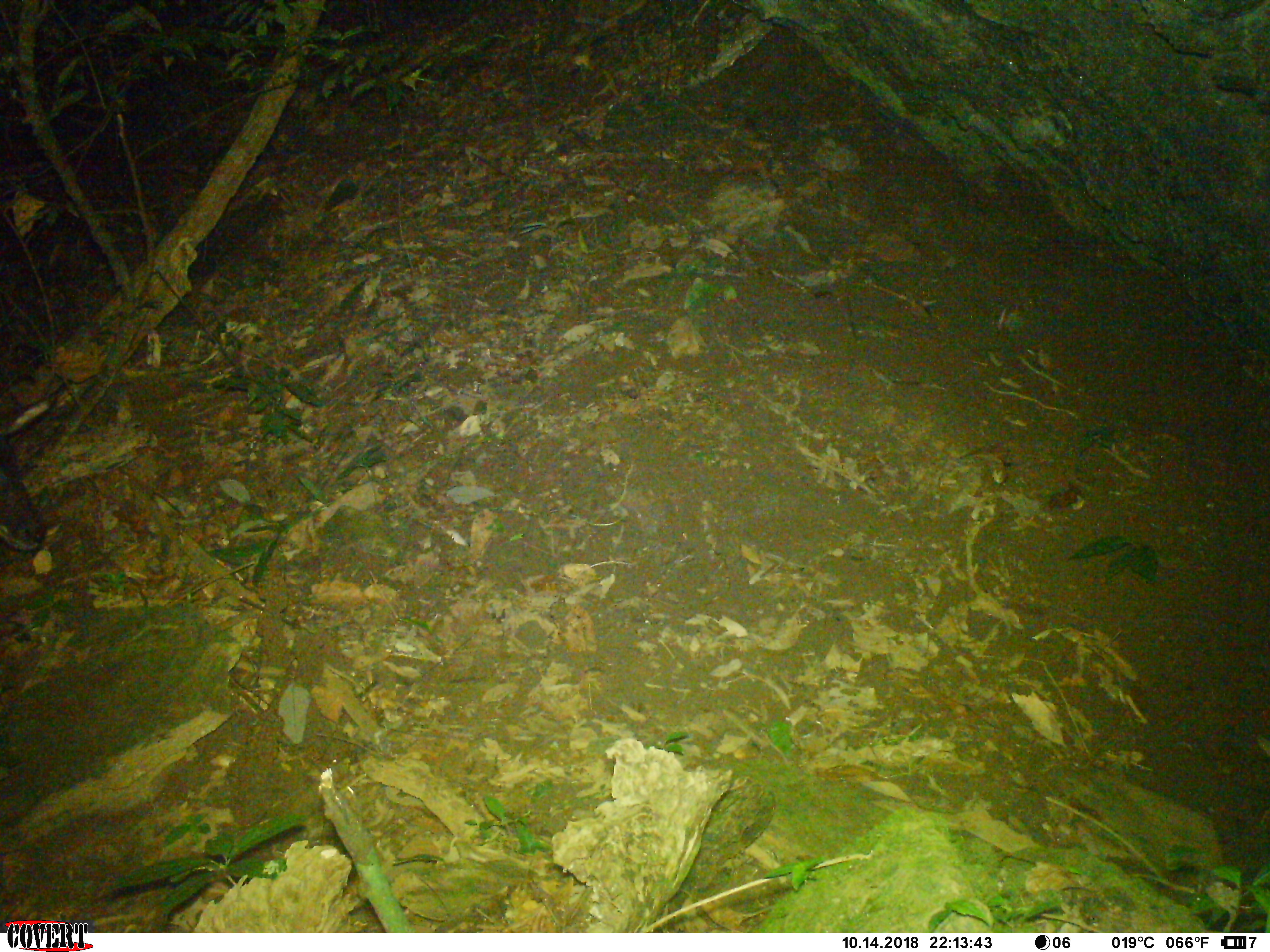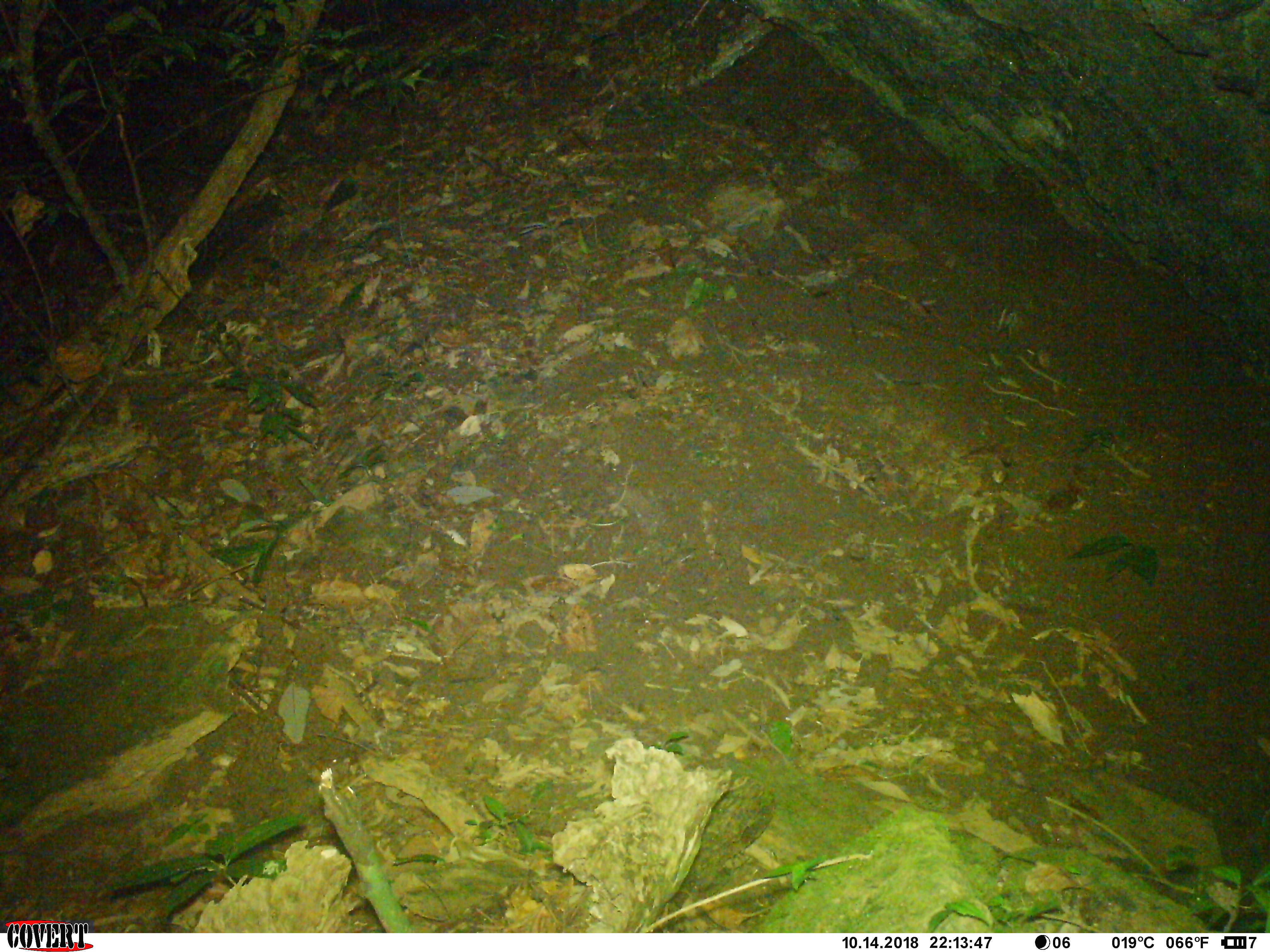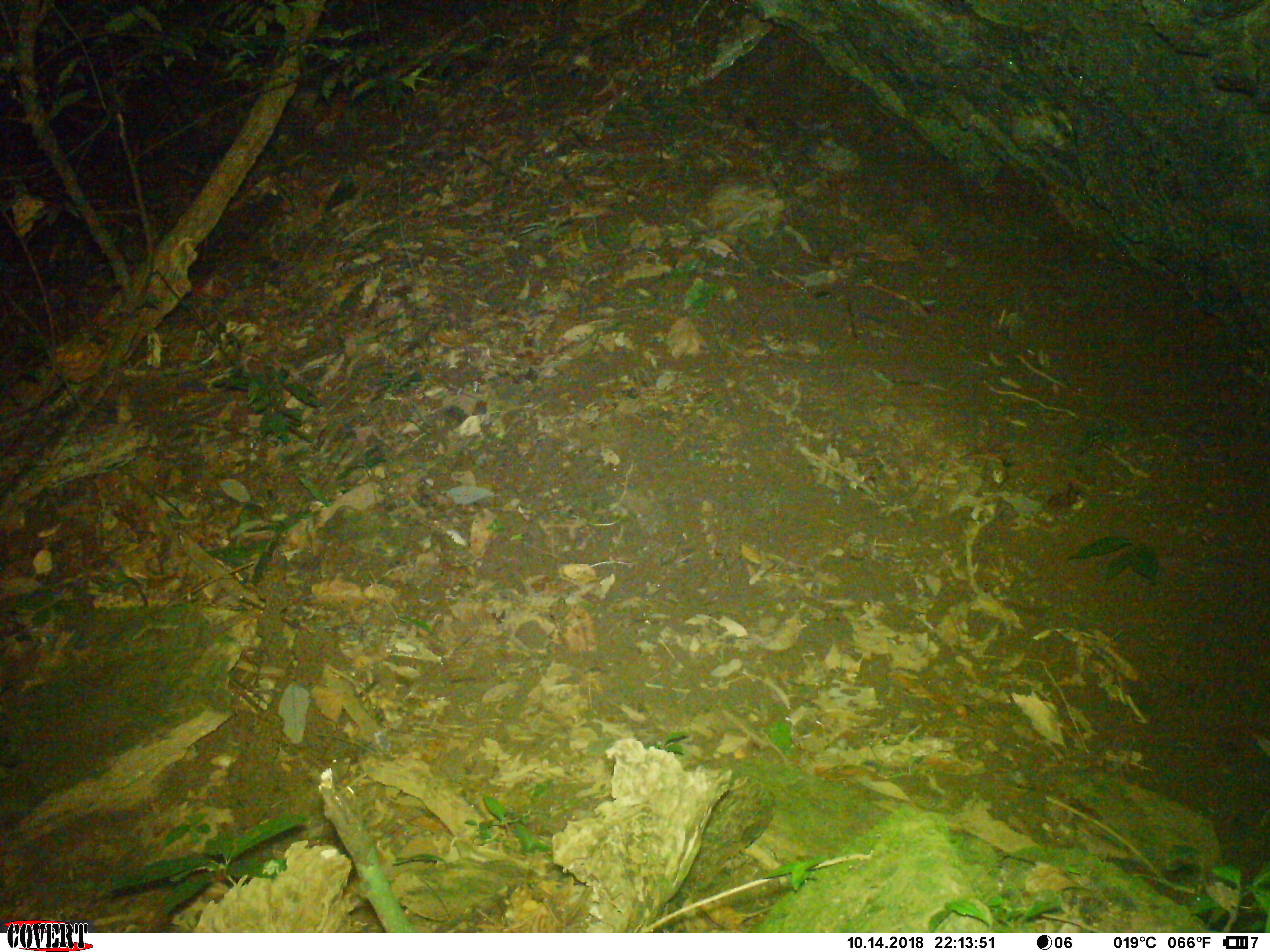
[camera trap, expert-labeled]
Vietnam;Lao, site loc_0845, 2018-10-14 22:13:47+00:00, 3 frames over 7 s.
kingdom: Animalia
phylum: Chordata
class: Mammalia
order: Artiodactyla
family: Bovidae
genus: Capricornis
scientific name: Capricornis sumatraensis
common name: chinese serow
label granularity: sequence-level